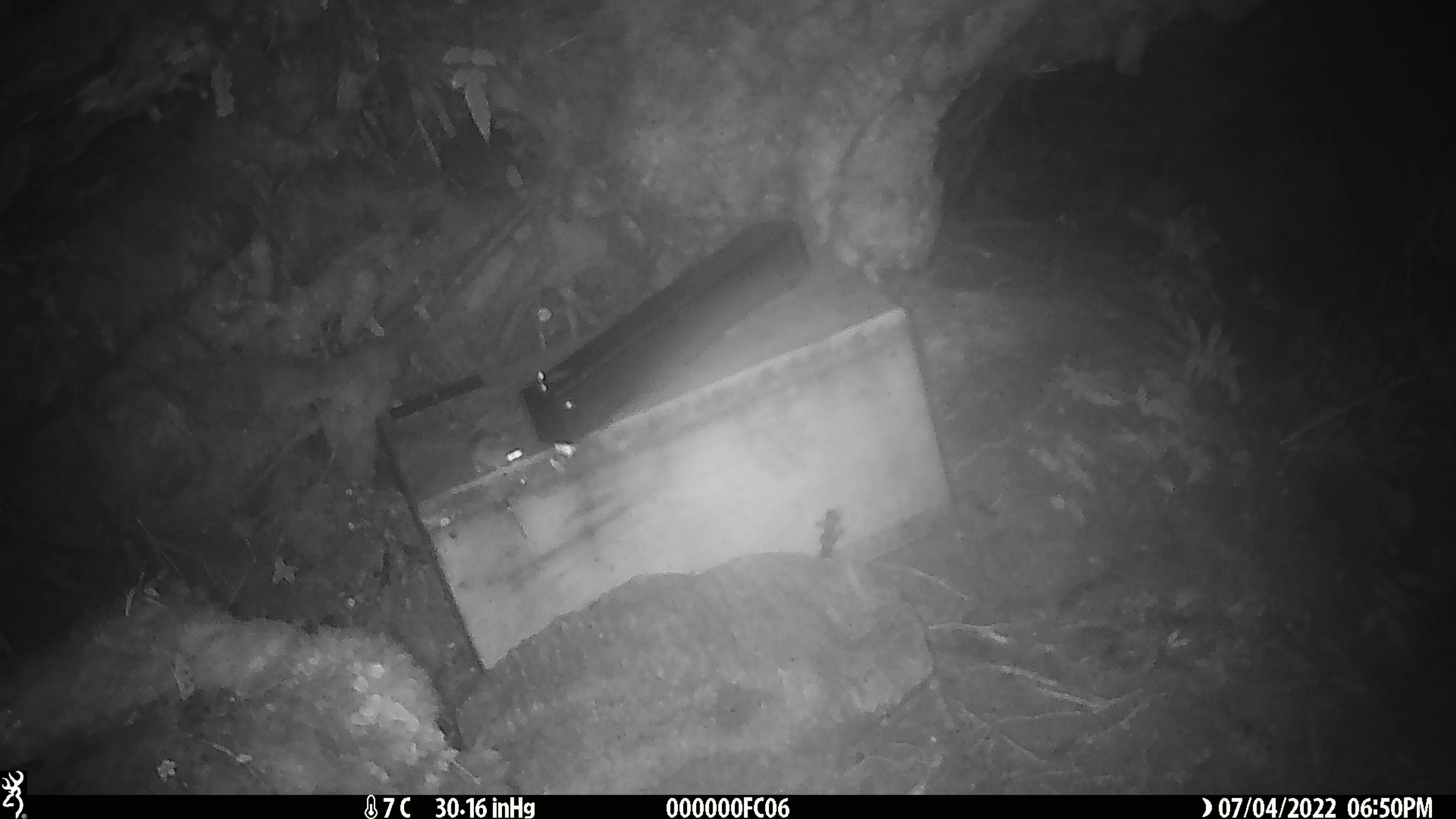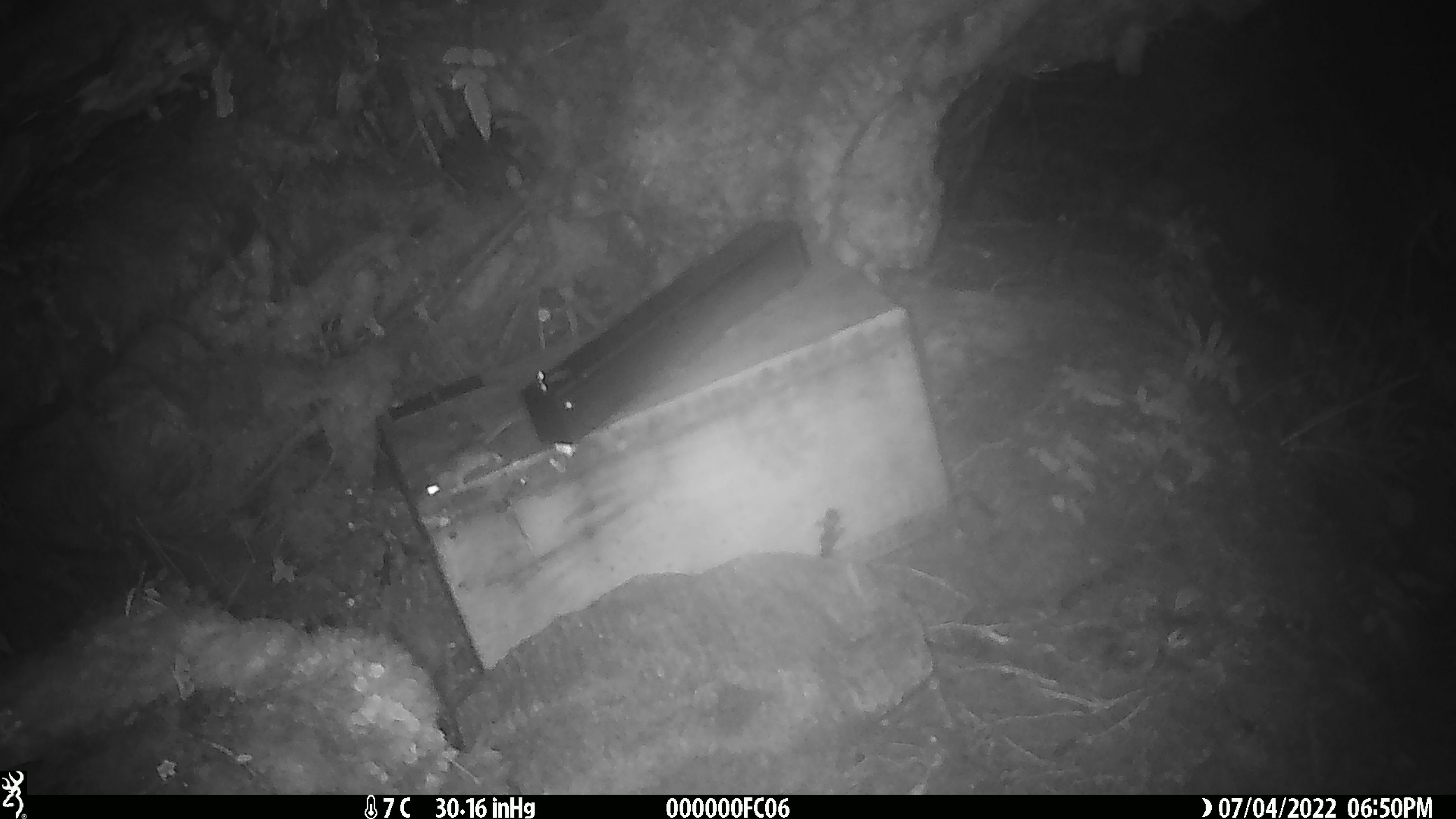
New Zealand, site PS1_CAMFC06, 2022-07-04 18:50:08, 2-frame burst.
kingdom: Animalia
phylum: Chordata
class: Mammalia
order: Rodentia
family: Muridae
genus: Mus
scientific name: Mus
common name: mouse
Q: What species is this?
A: Mouse (Mus).